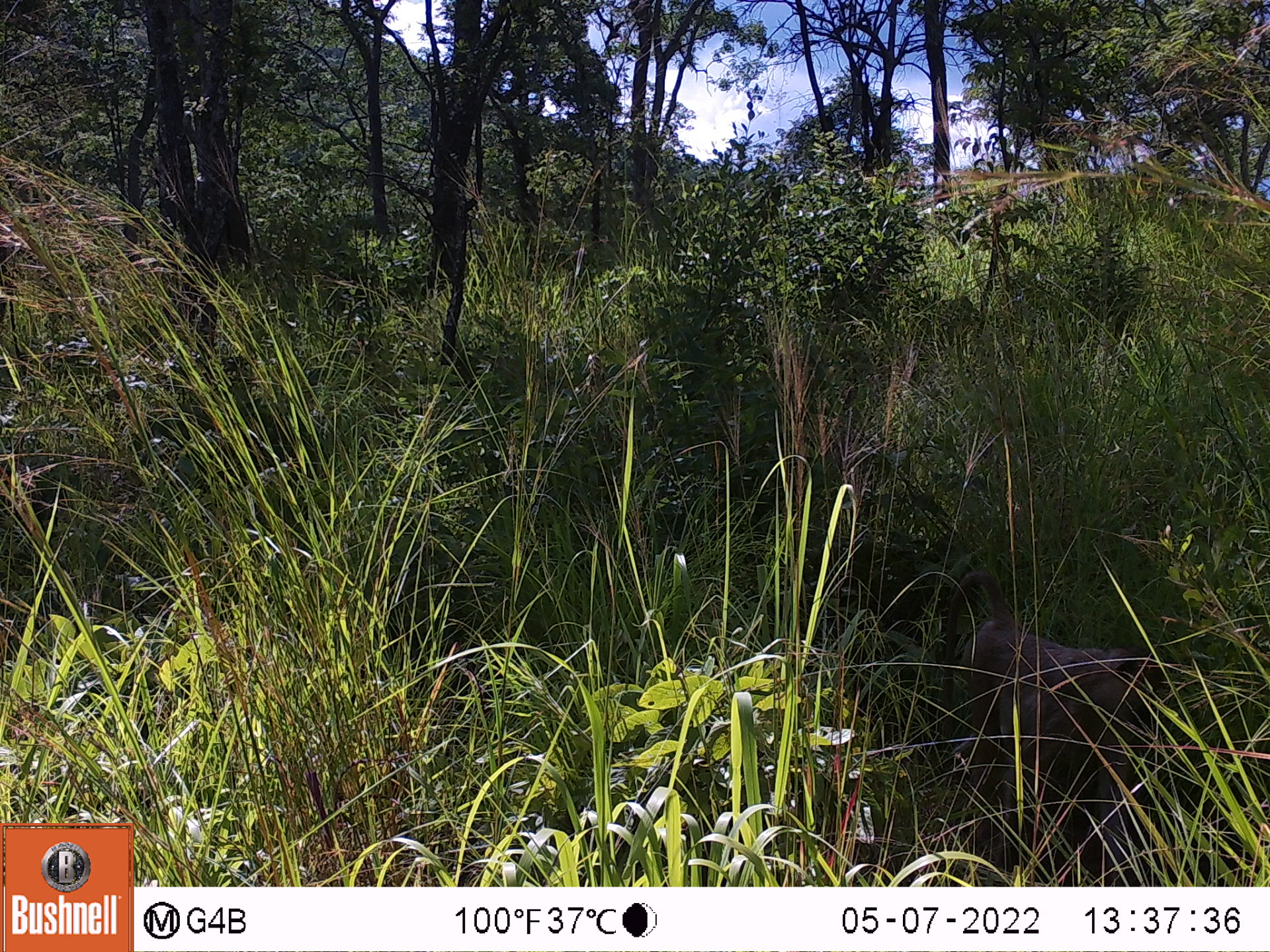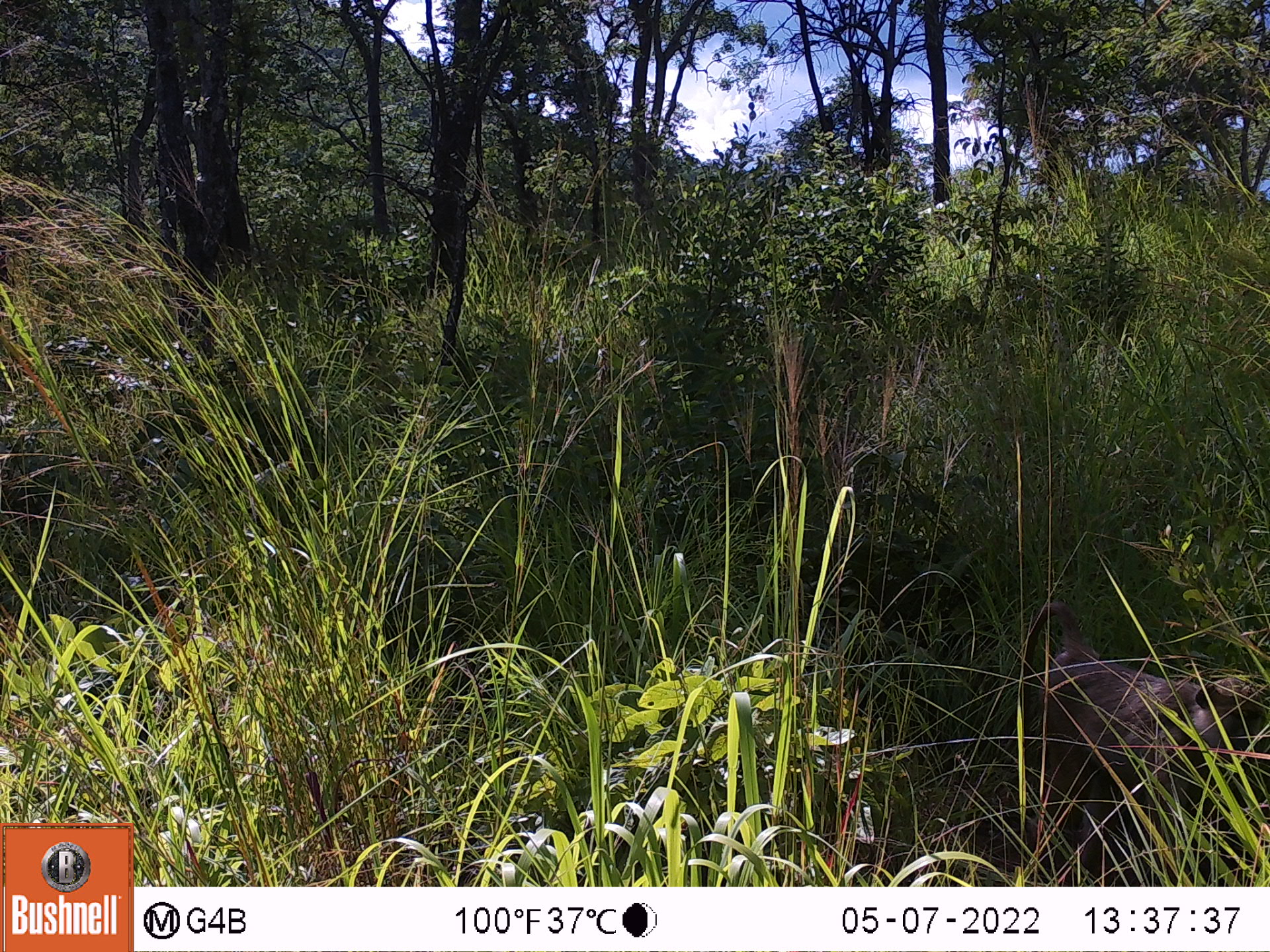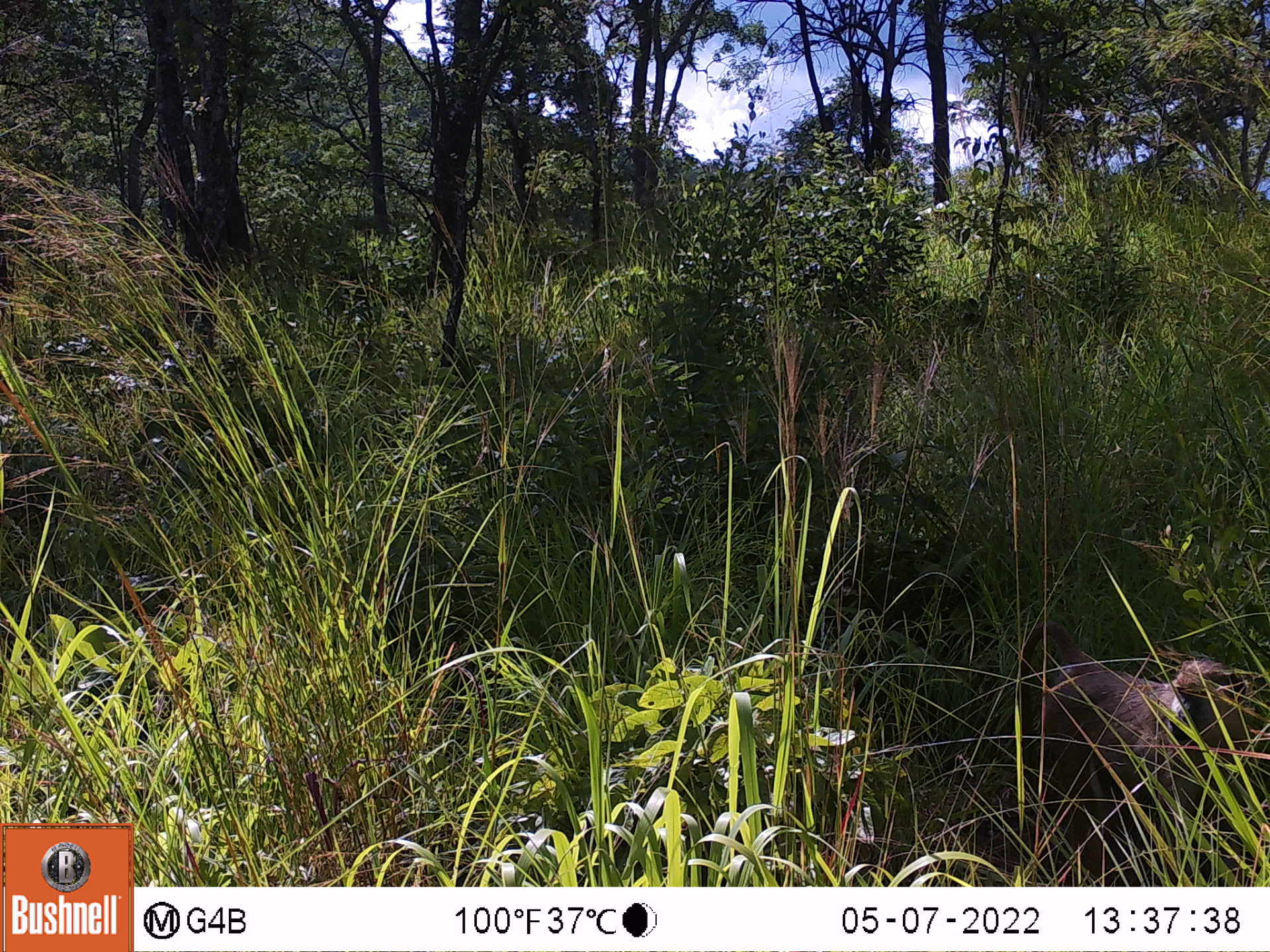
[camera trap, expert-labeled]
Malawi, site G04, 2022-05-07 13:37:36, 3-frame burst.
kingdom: Animalia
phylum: Chordata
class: Mammalia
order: Primates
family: Cercopithecidae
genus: Papio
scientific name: Papio cynocephalus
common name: yellow baboon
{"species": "yellow baboon (Papio cynocephalus)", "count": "1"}